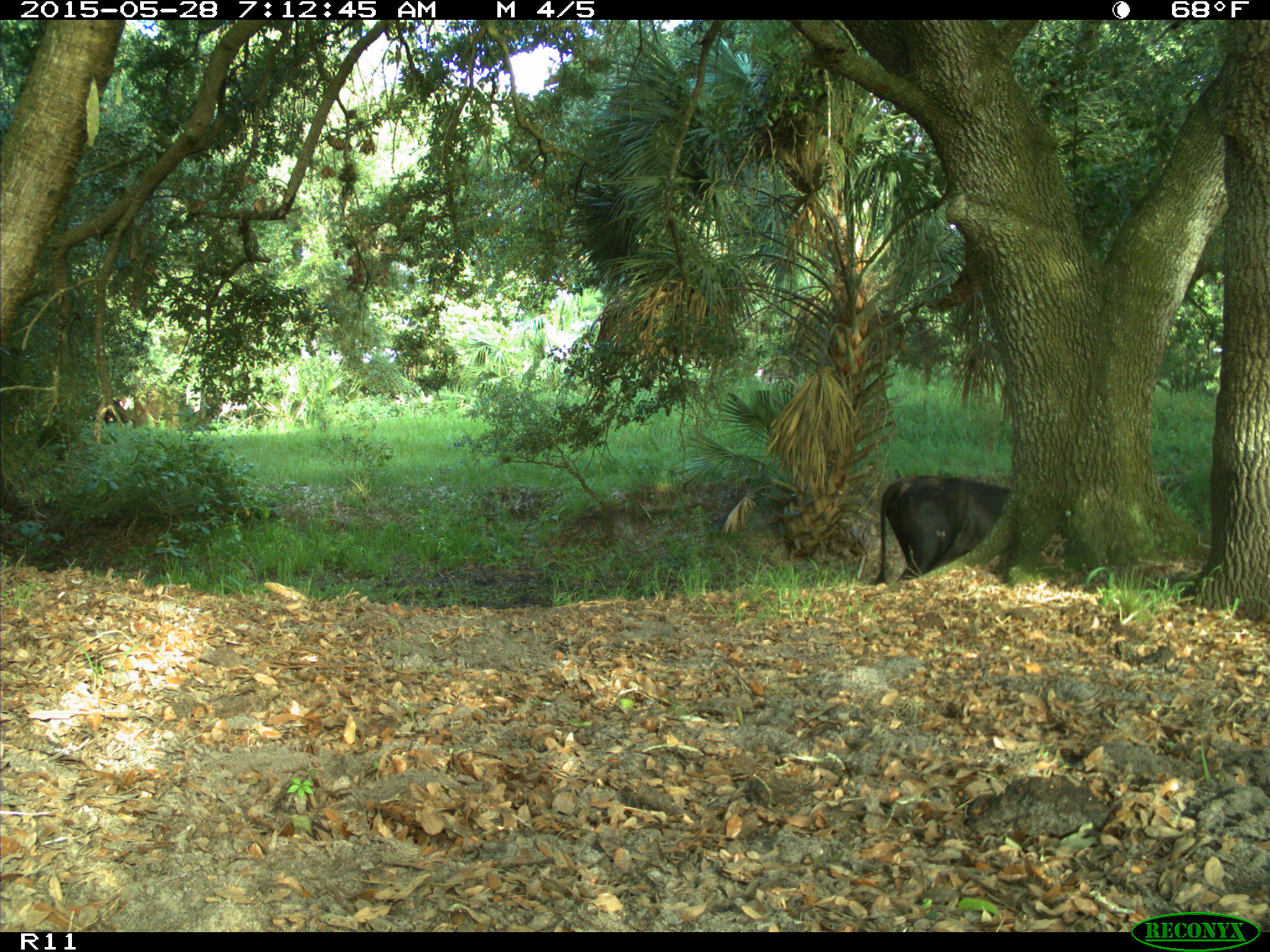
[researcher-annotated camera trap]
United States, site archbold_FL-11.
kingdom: Animalia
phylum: Chordata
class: Mammalia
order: Artiodactyla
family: Bovidae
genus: Bos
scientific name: Bos taurus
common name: domestic cow